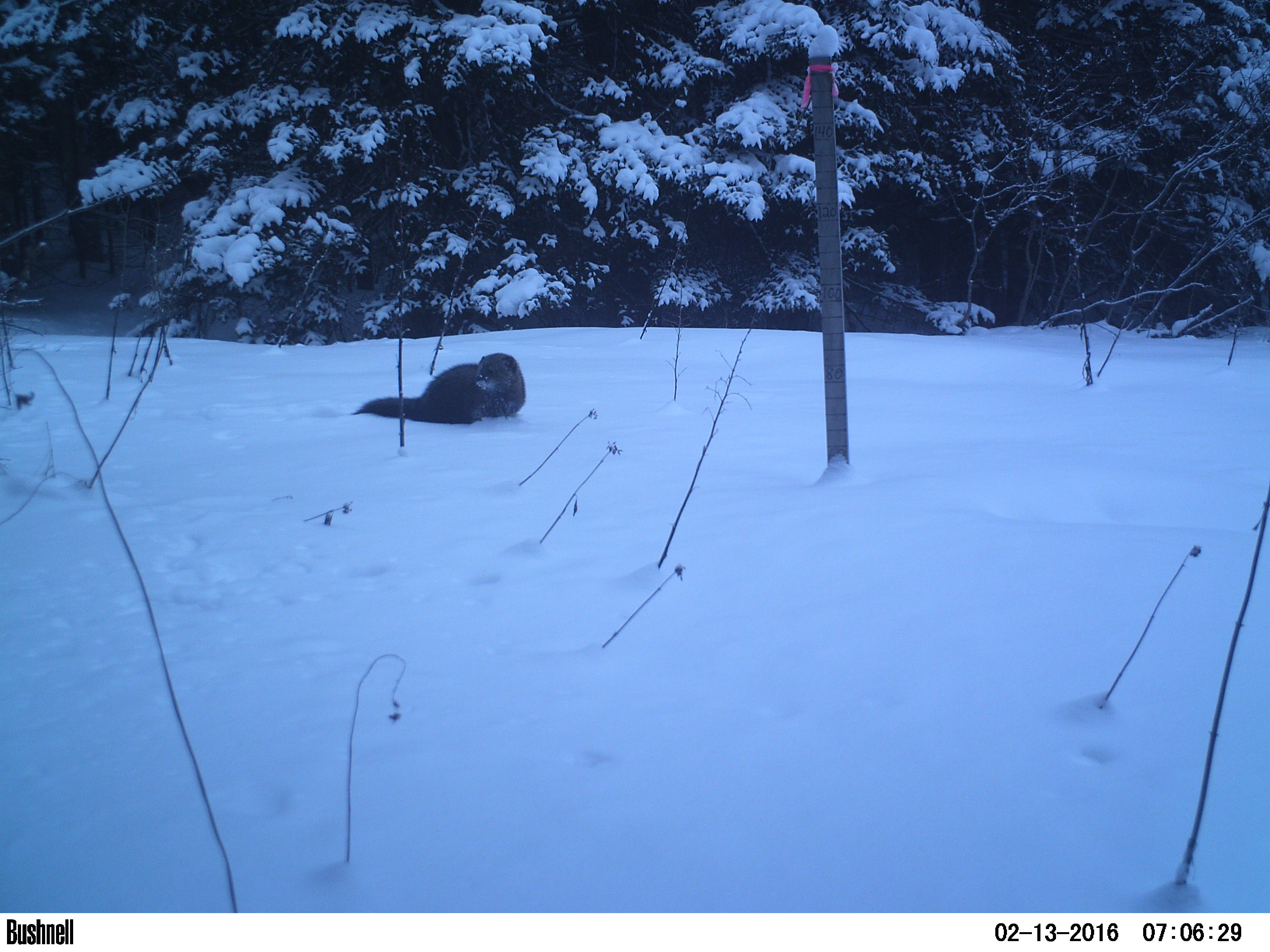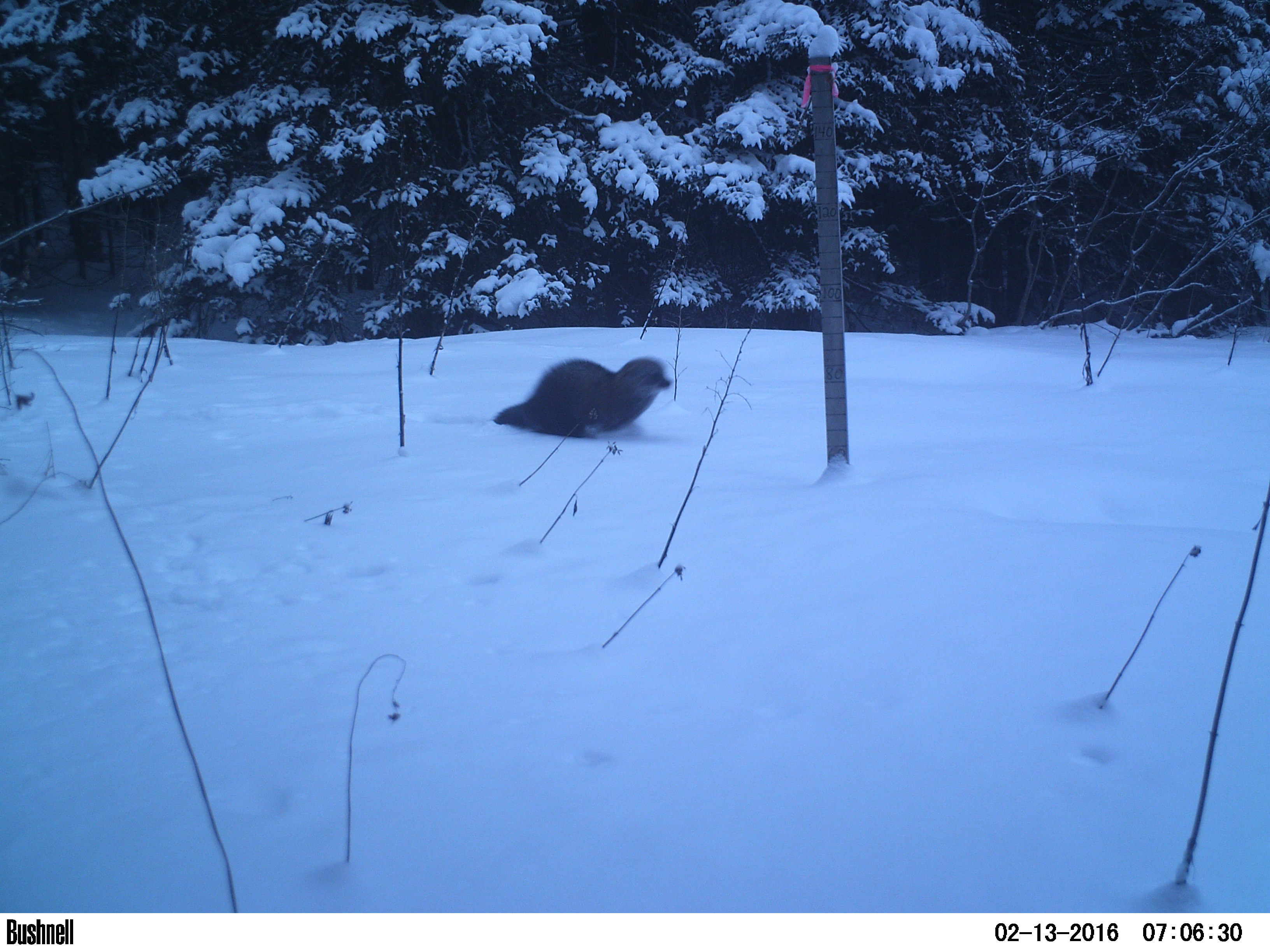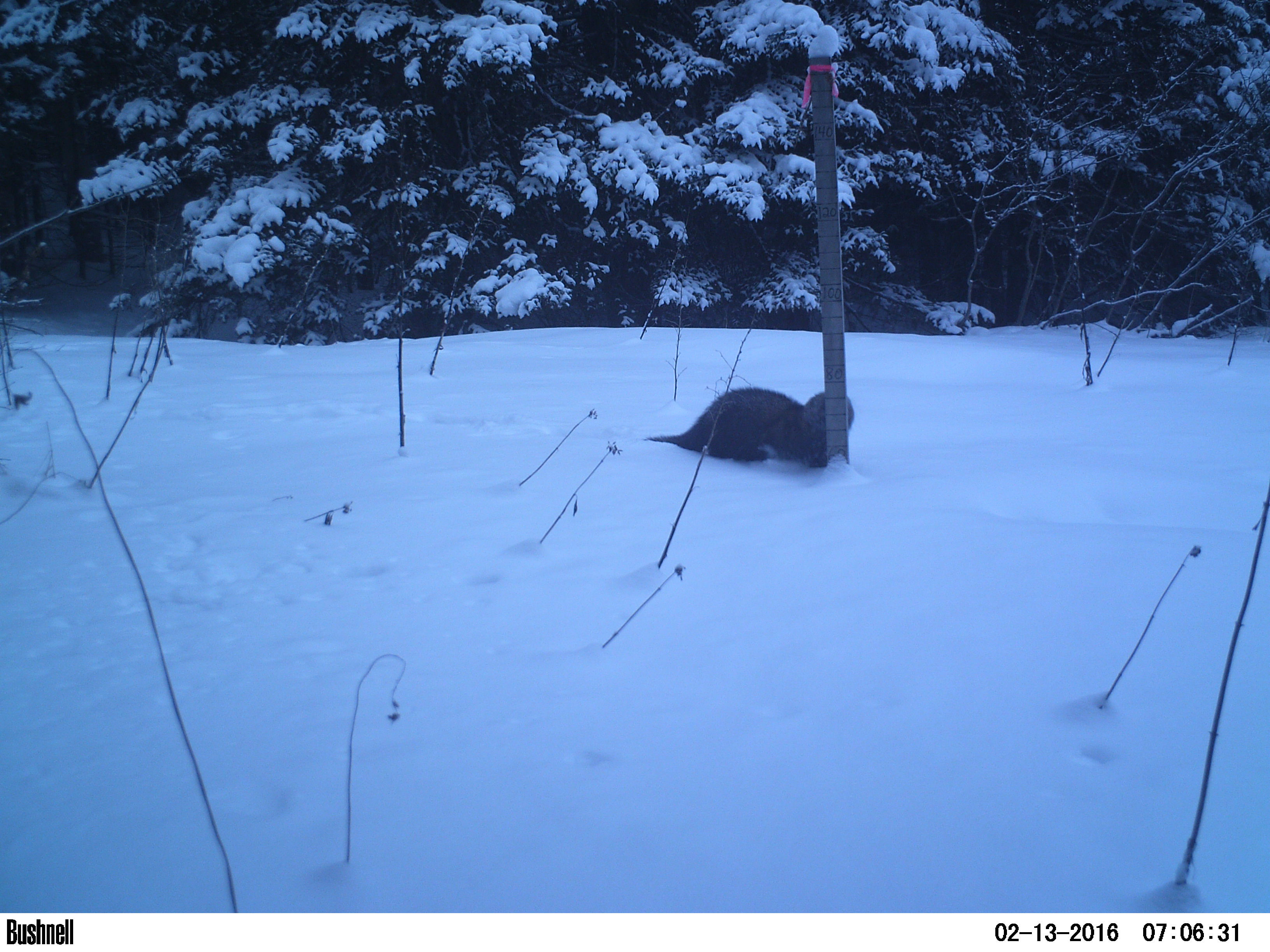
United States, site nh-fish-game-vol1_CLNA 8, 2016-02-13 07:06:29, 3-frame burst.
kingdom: Animalia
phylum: Chordata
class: Mammalia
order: Carnivora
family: Mustelidae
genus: Pekania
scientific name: Pekania pennanti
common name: fisher